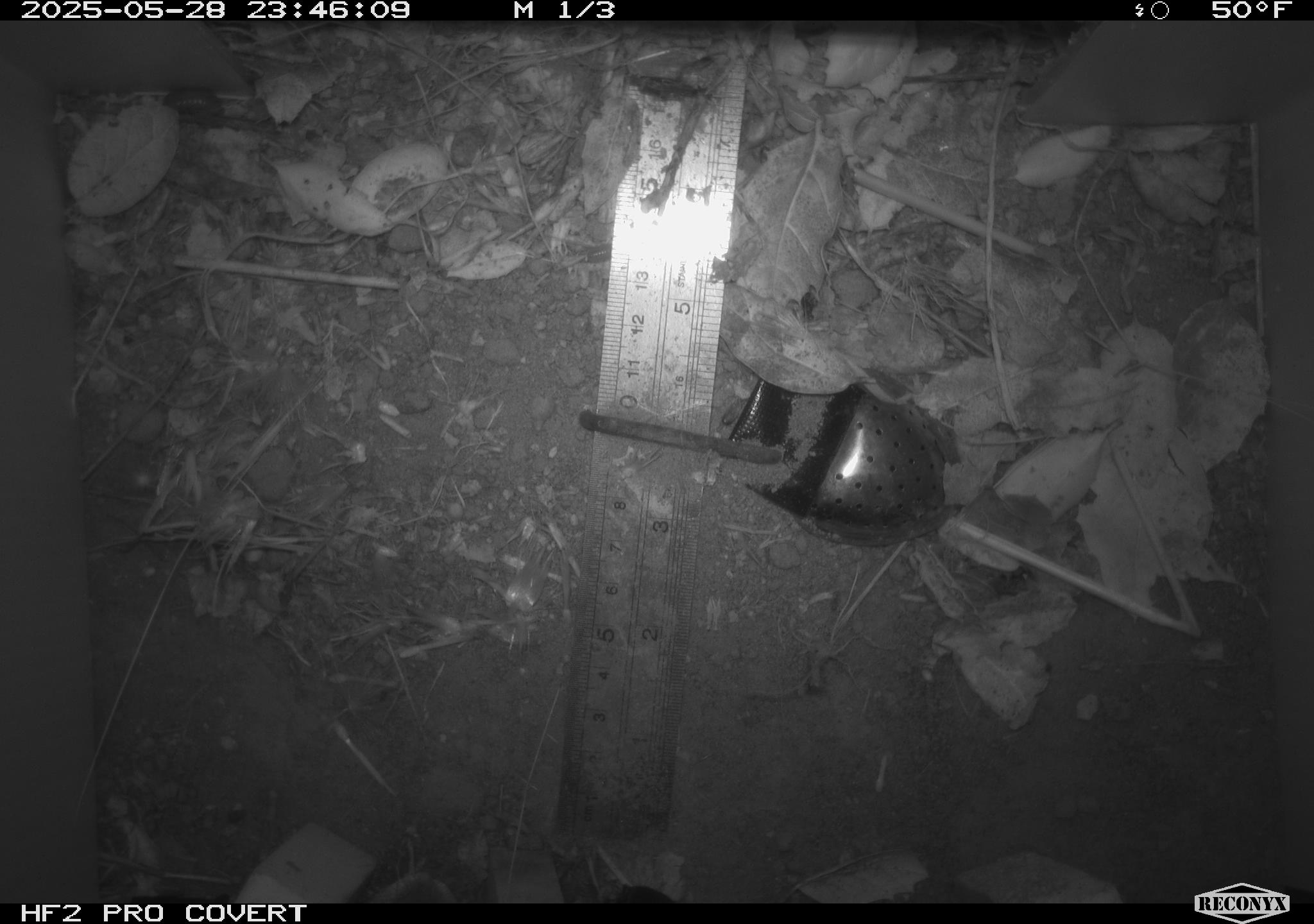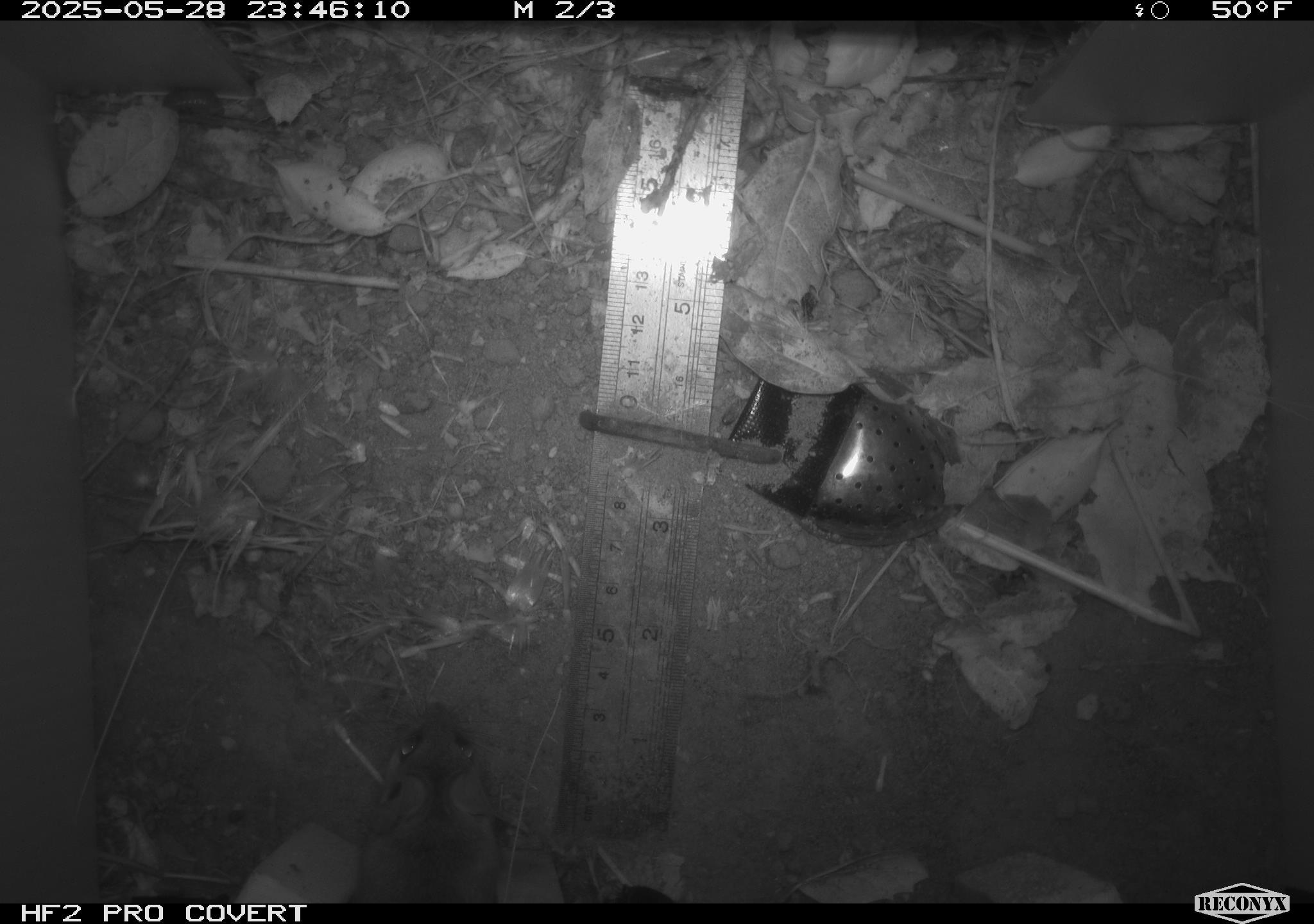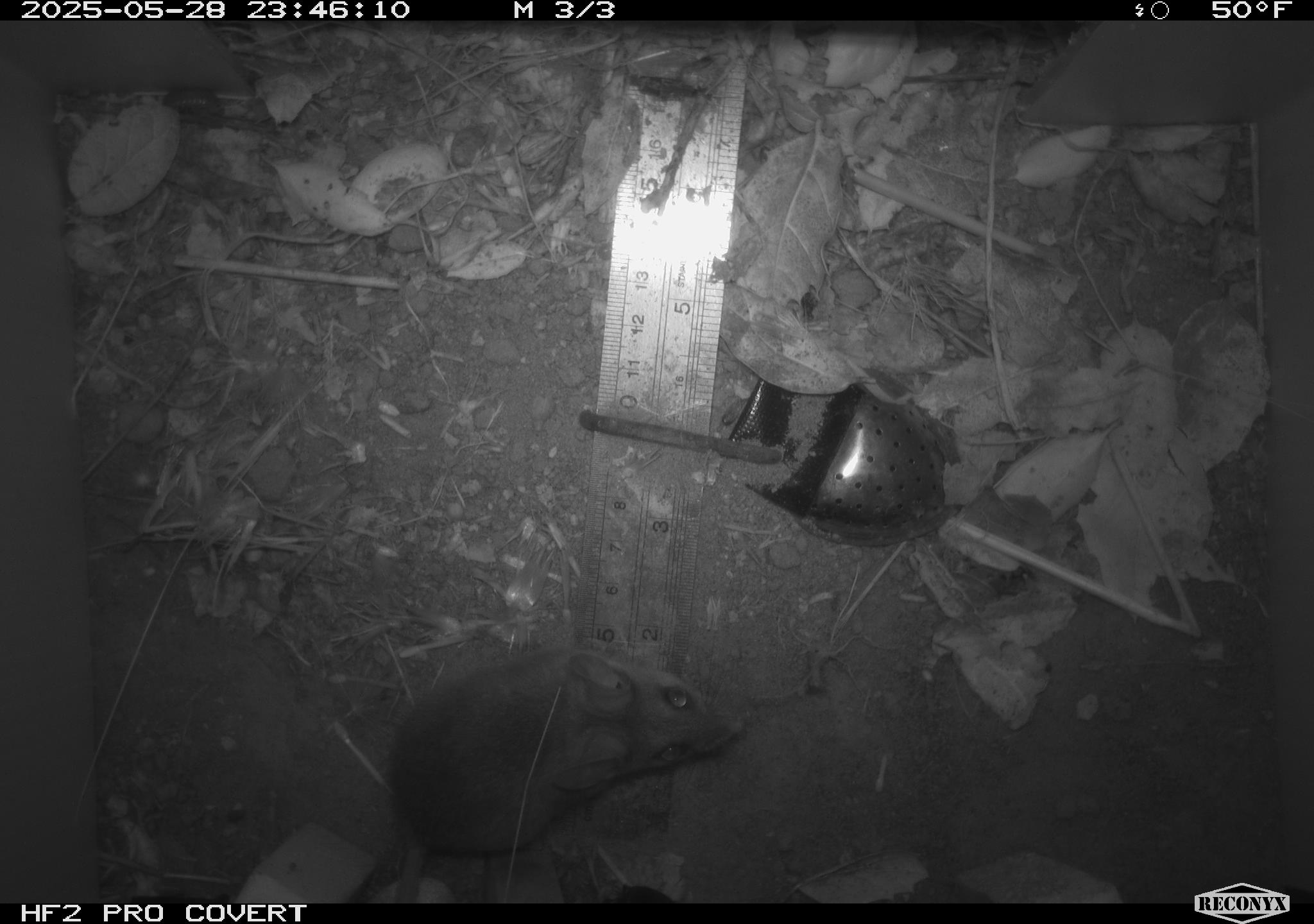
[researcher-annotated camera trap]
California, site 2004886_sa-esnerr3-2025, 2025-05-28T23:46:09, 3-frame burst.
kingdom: Animalia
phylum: Chordata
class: Mammalia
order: Rodentia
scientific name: Rodentia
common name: rodent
Rodent (Rodentia).